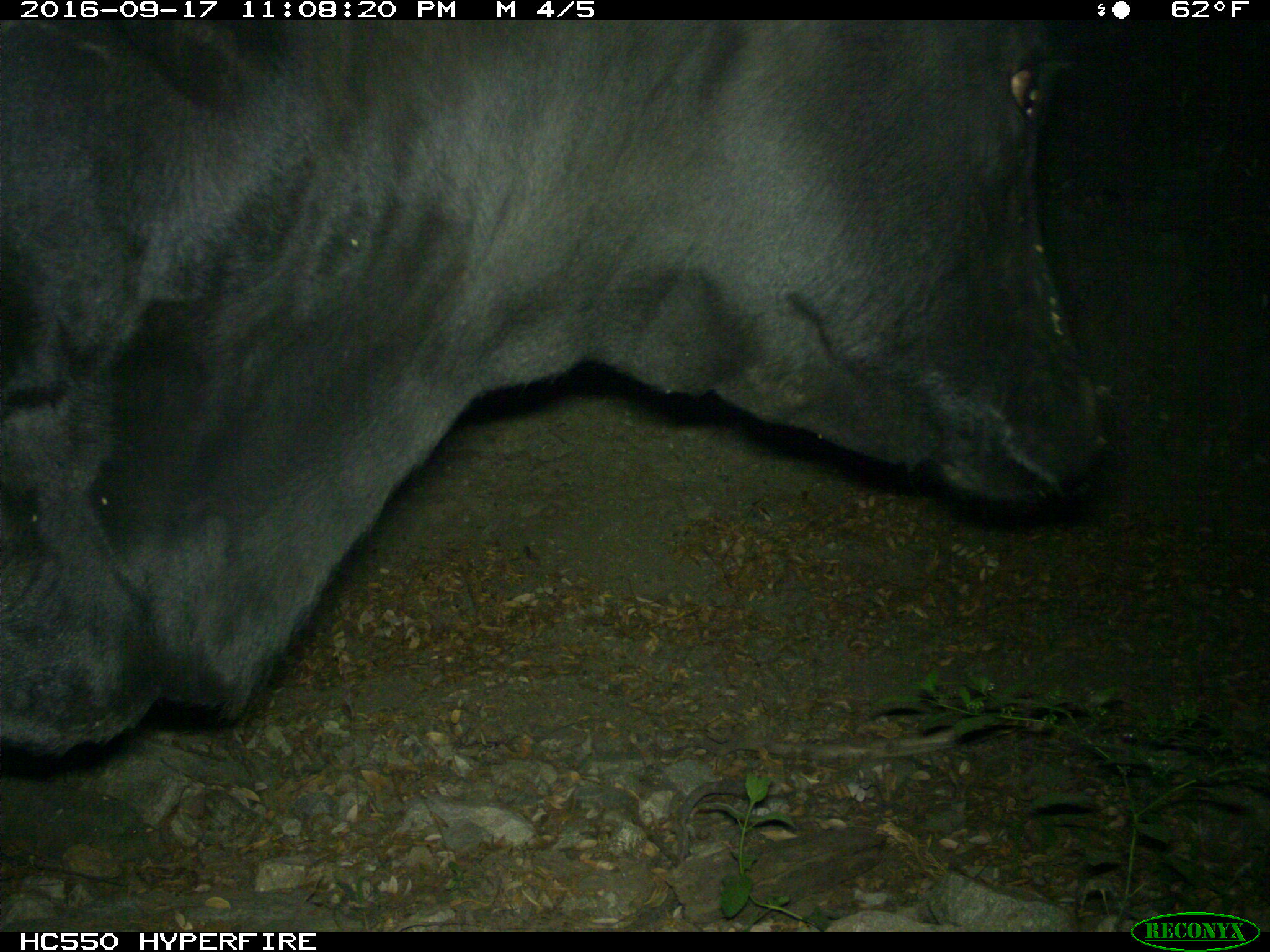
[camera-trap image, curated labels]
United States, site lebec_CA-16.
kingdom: Animalia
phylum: Chordata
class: Mammalia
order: Artiodactyla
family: Bovidae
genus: Bos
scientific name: Bos taurus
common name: domestic cow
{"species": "Bos taurus (domestic cow)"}